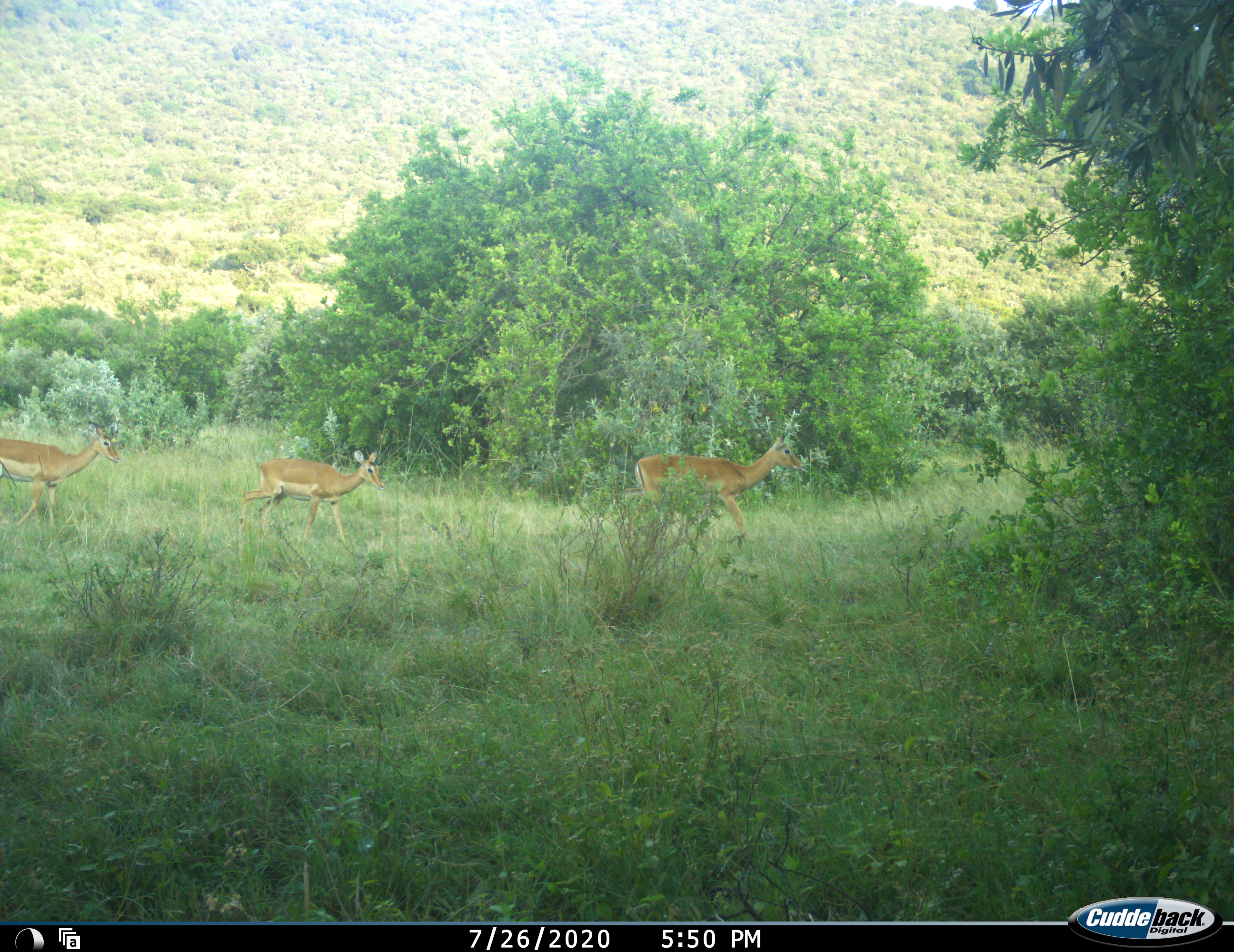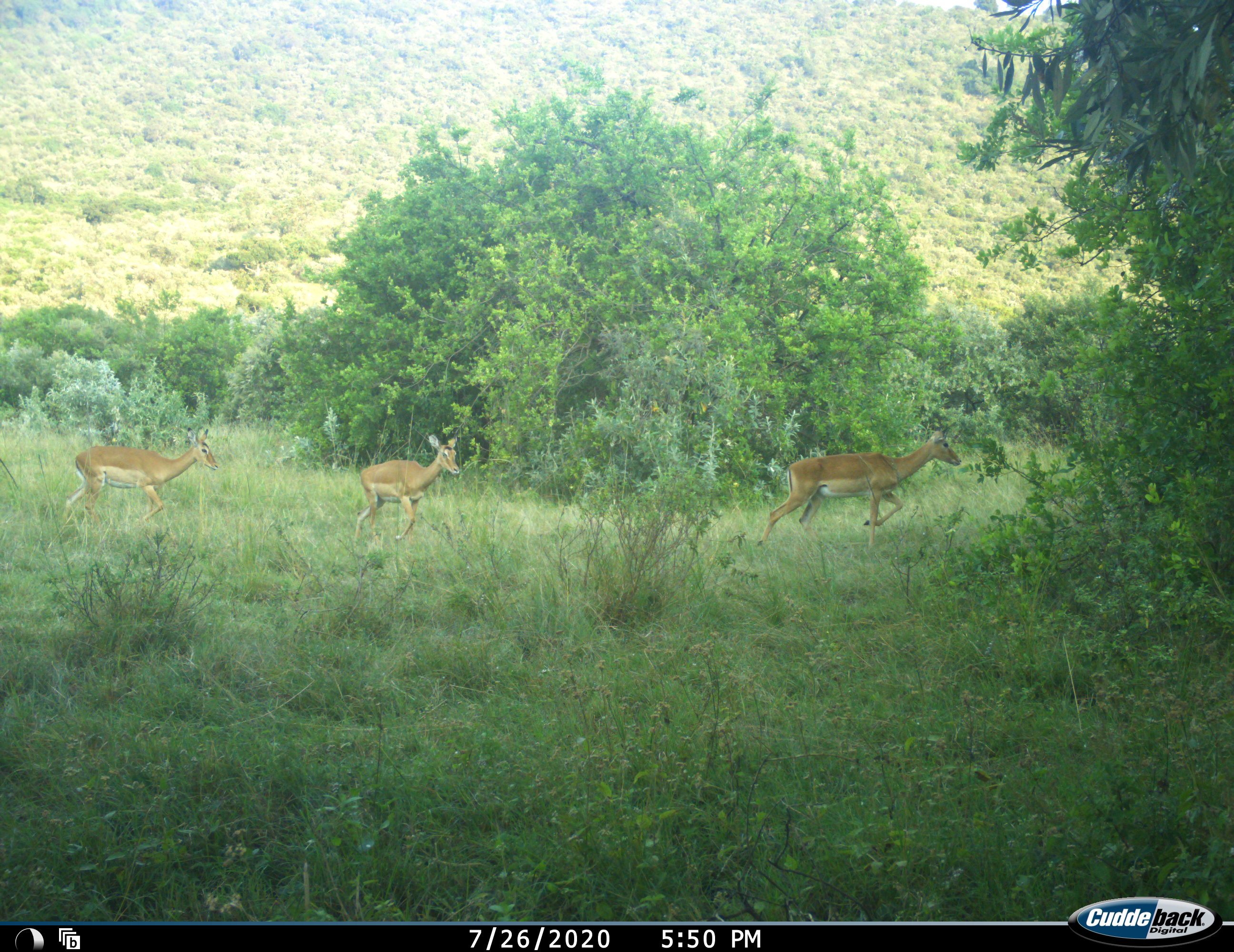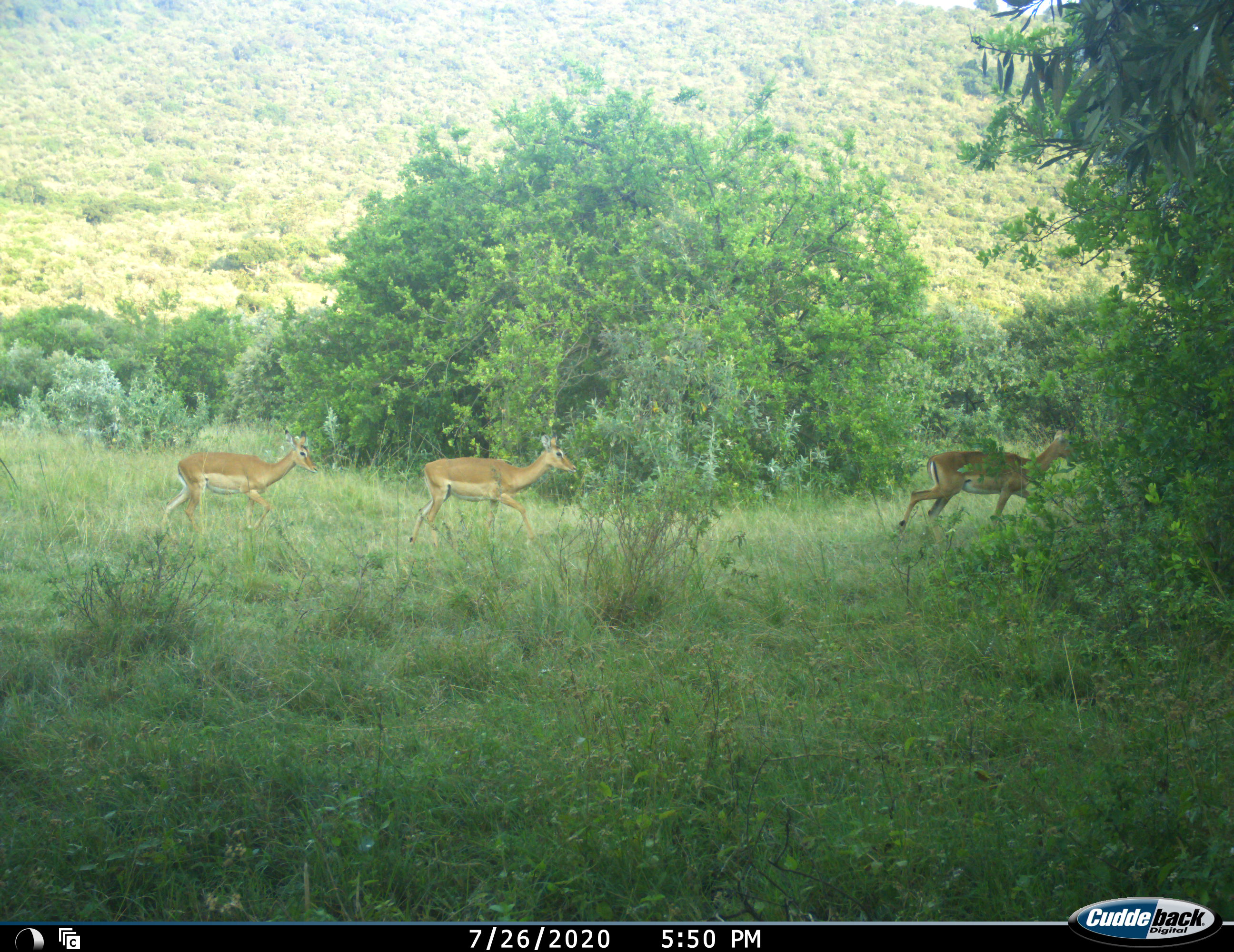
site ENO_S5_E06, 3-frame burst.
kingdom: Animalia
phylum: Chordata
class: Mammalia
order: Artiodactyla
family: Bovidae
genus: Aepyceros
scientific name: Aepyceros melampus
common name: impala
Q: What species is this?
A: Impala (Aepyceros melampus).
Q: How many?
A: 3.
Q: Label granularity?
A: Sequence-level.